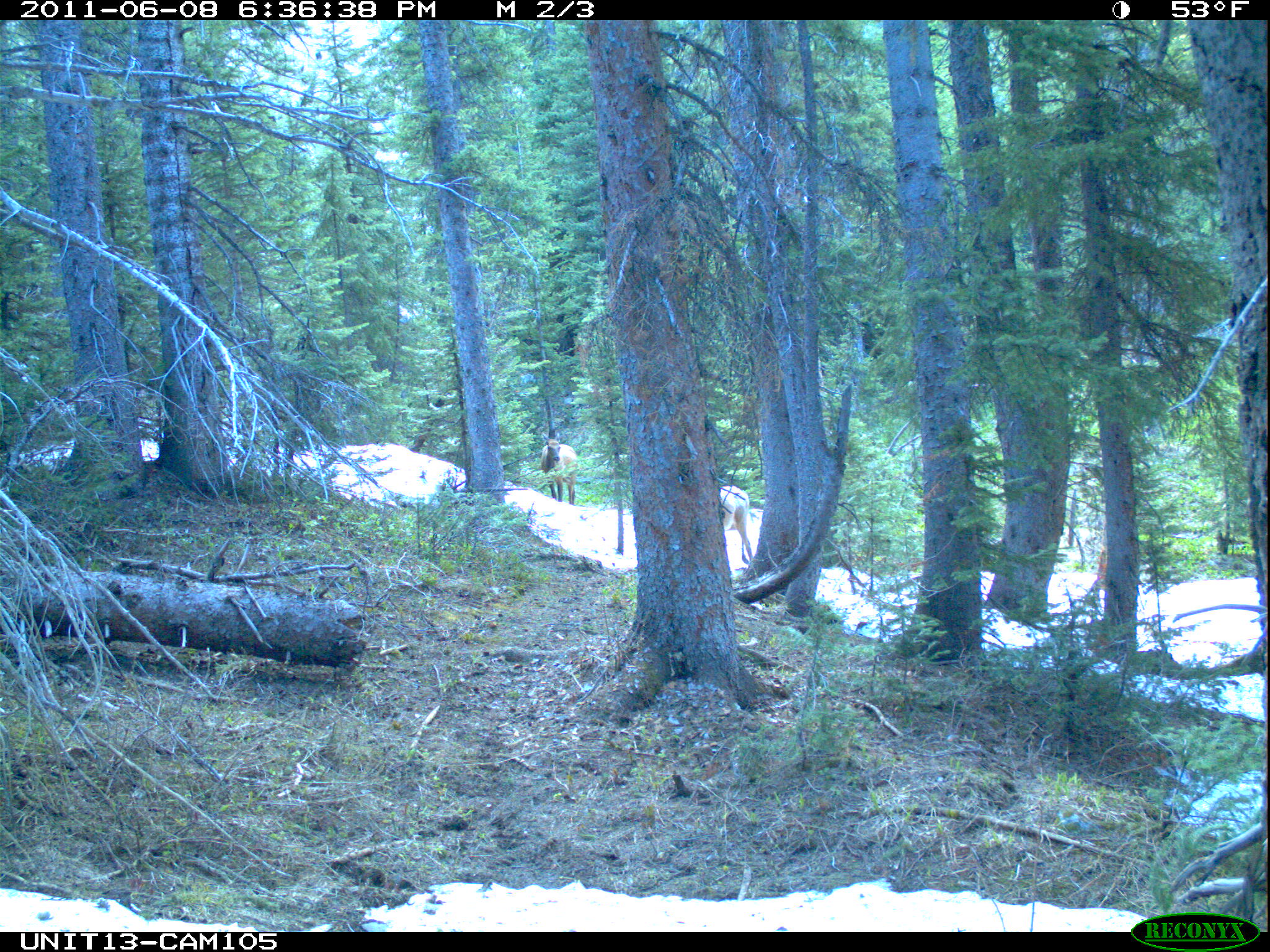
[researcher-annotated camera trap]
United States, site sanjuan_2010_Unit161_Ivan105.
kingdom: Animalia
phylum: Chordata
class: Mammalia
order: Artiodactyla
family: Cervidae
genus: Cervus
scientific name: Cervus elaphus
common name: red deer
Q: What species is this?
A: Cervus elaphus (red deer).